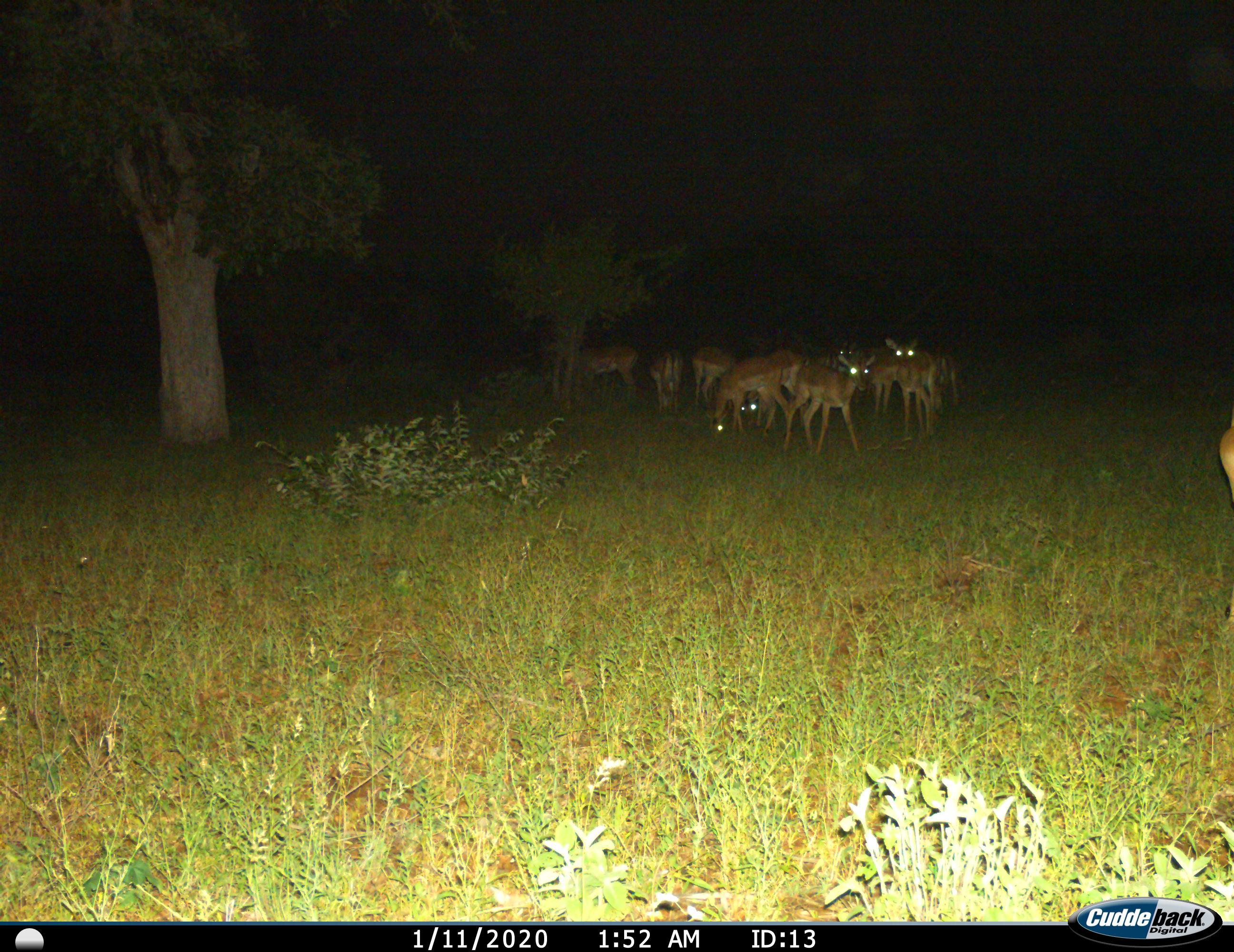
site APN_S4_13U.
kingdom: Animalia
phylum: Chordata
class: Mammalia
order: Artiodactyla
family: Bovidae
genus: Aepyceros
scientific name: Aepyceros melampus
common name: impala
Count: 11-50.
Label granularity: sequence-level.